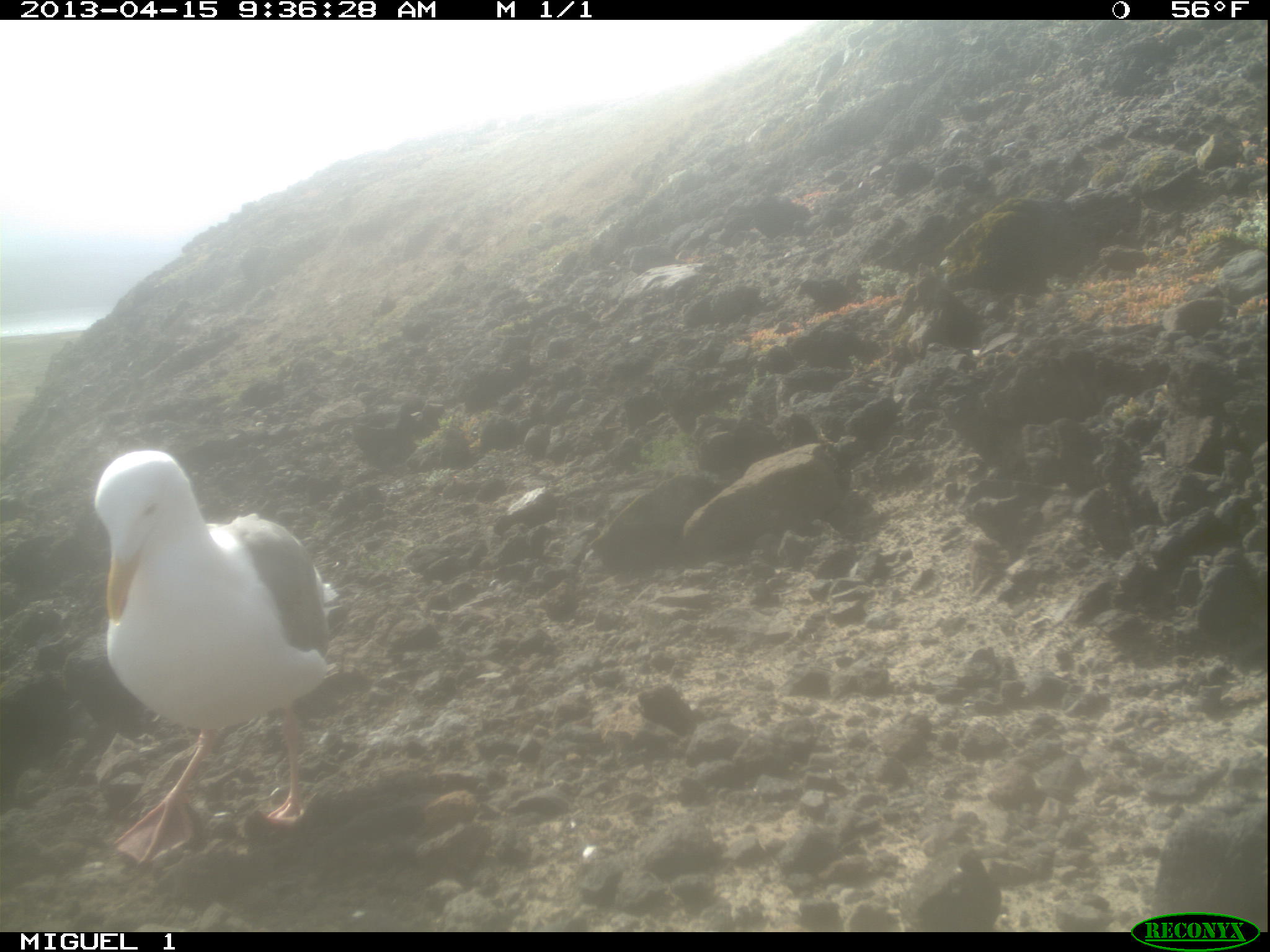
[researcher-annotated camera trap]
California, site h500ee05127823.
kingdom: Animalia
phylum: Chordata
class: Aves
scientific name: Aves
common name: bird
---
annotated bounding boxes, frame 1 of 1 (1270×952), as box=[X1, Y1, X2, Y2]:
bird: box=[87, 449, 341, 862]